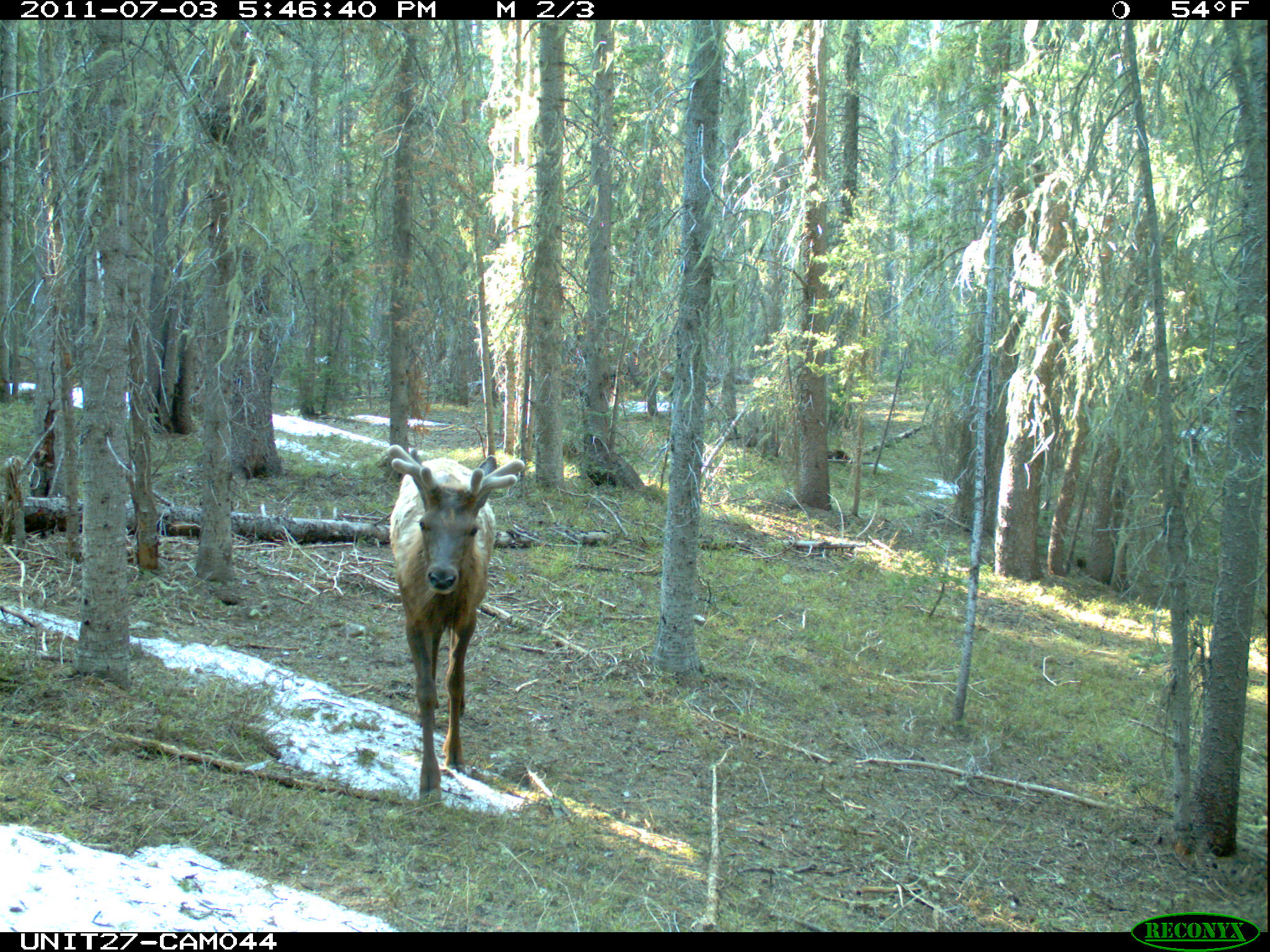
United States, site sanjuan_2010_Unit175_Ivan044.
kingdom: Animalia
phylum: Chordata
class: Mammalia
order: Artiodactyla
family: Cervidae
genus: Cervus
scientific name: Cervus elaphus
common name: red deer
Cervus elaphus (red deer).